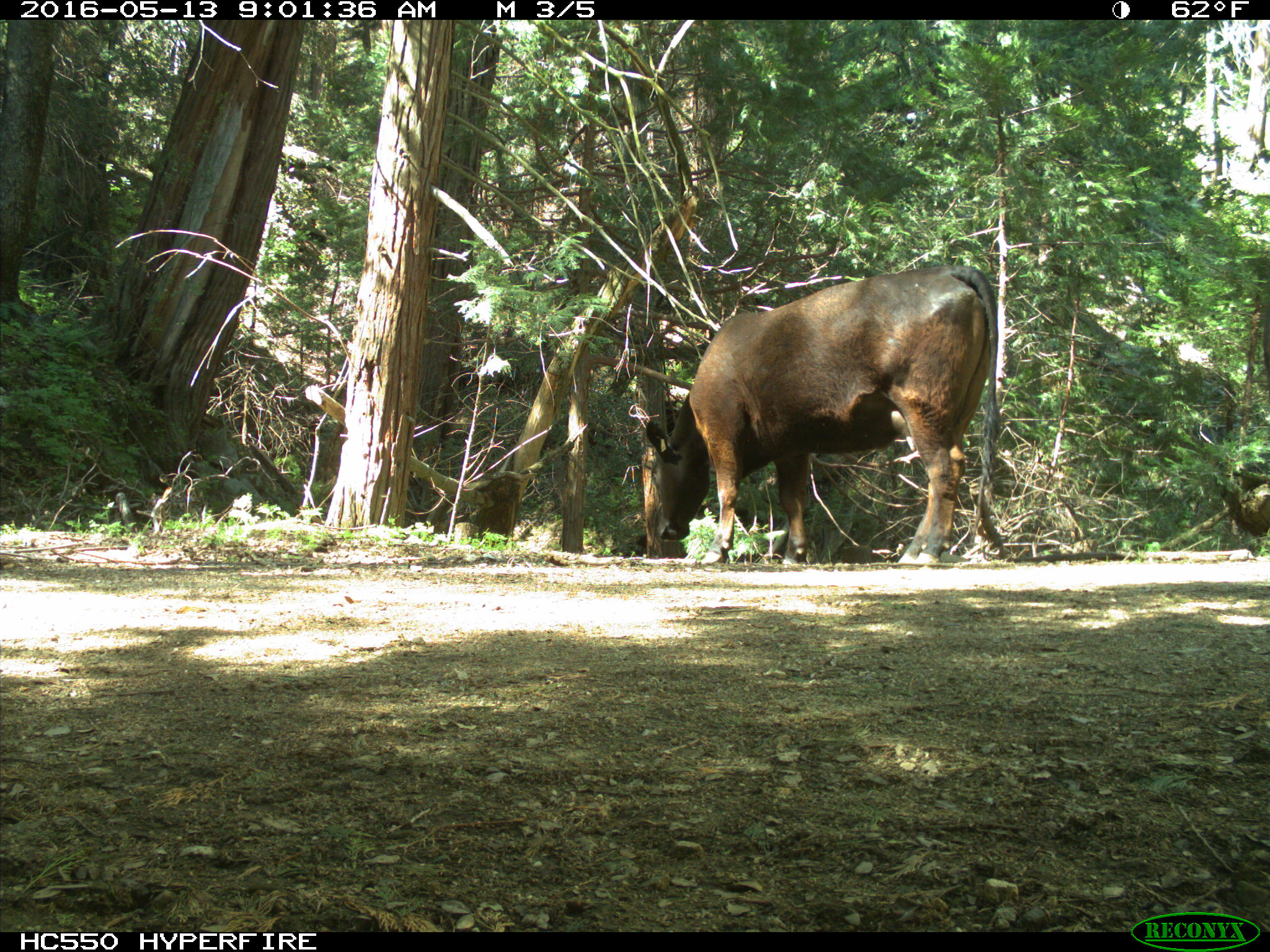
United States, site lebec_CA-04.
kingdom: Animalia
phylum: Chordata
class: Mammalia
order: Artiodactyla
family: Bovidae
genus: Bos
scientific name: Bos taurus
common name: domestic cow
Bos taurus (domestic cow).